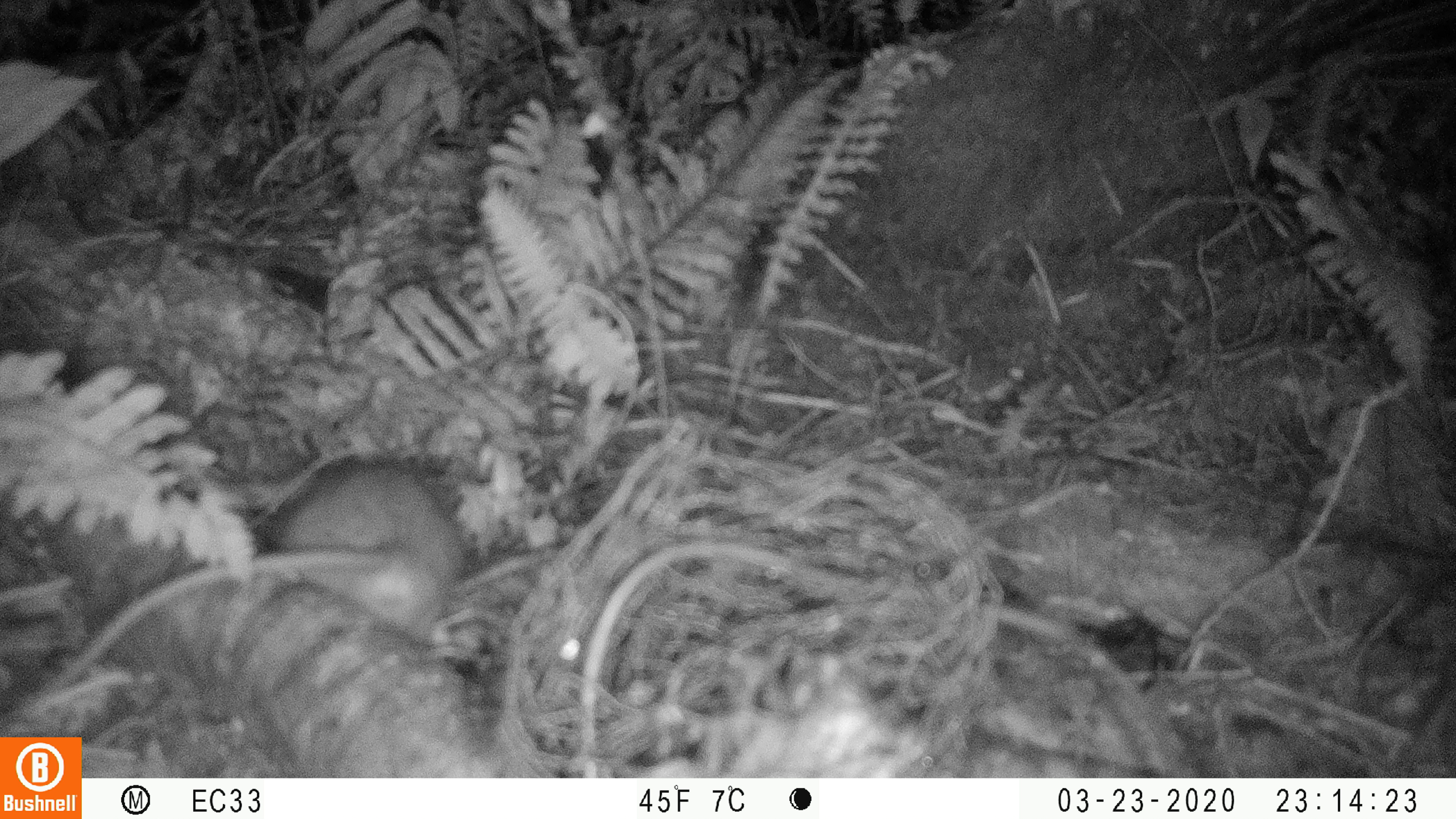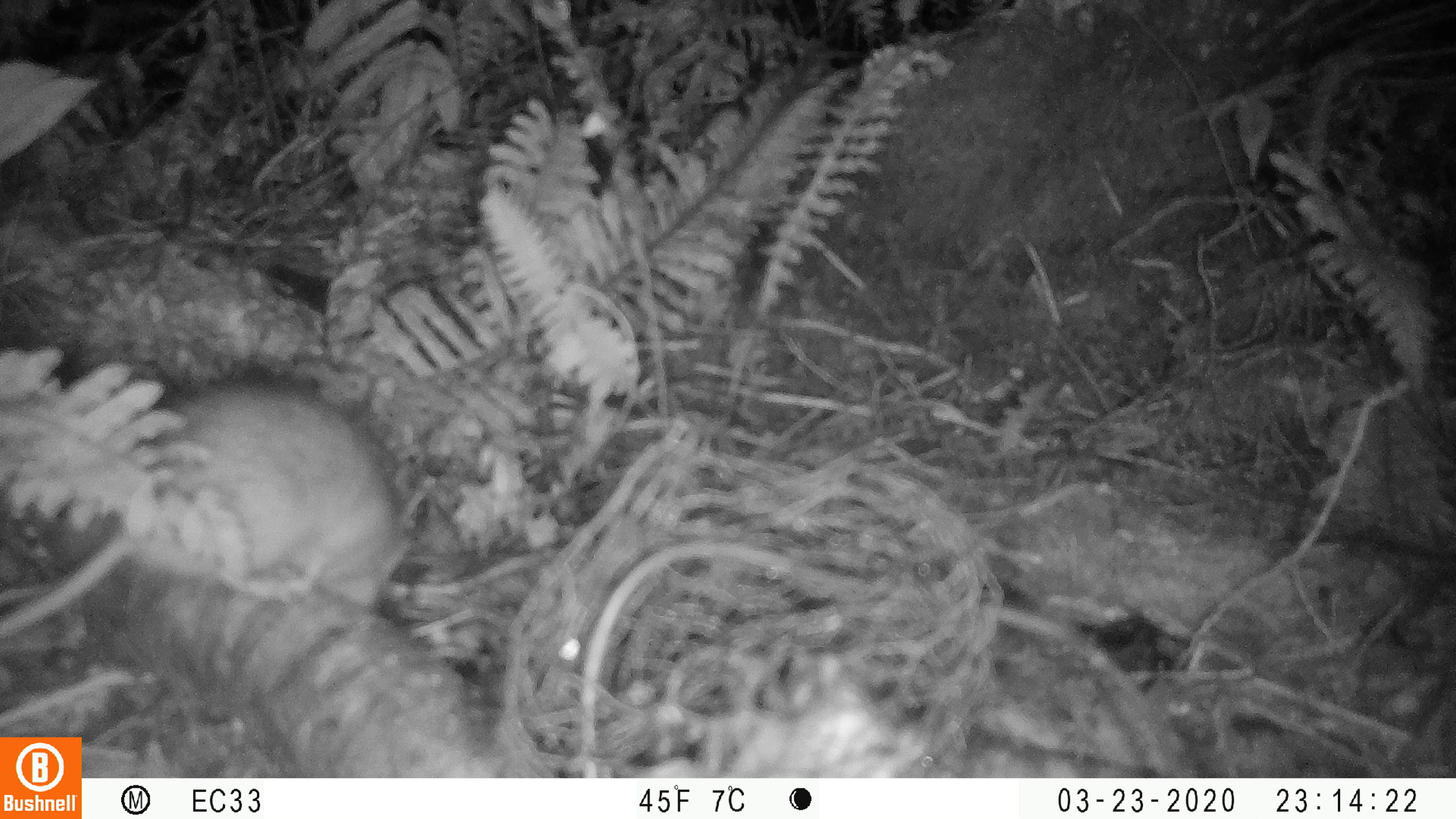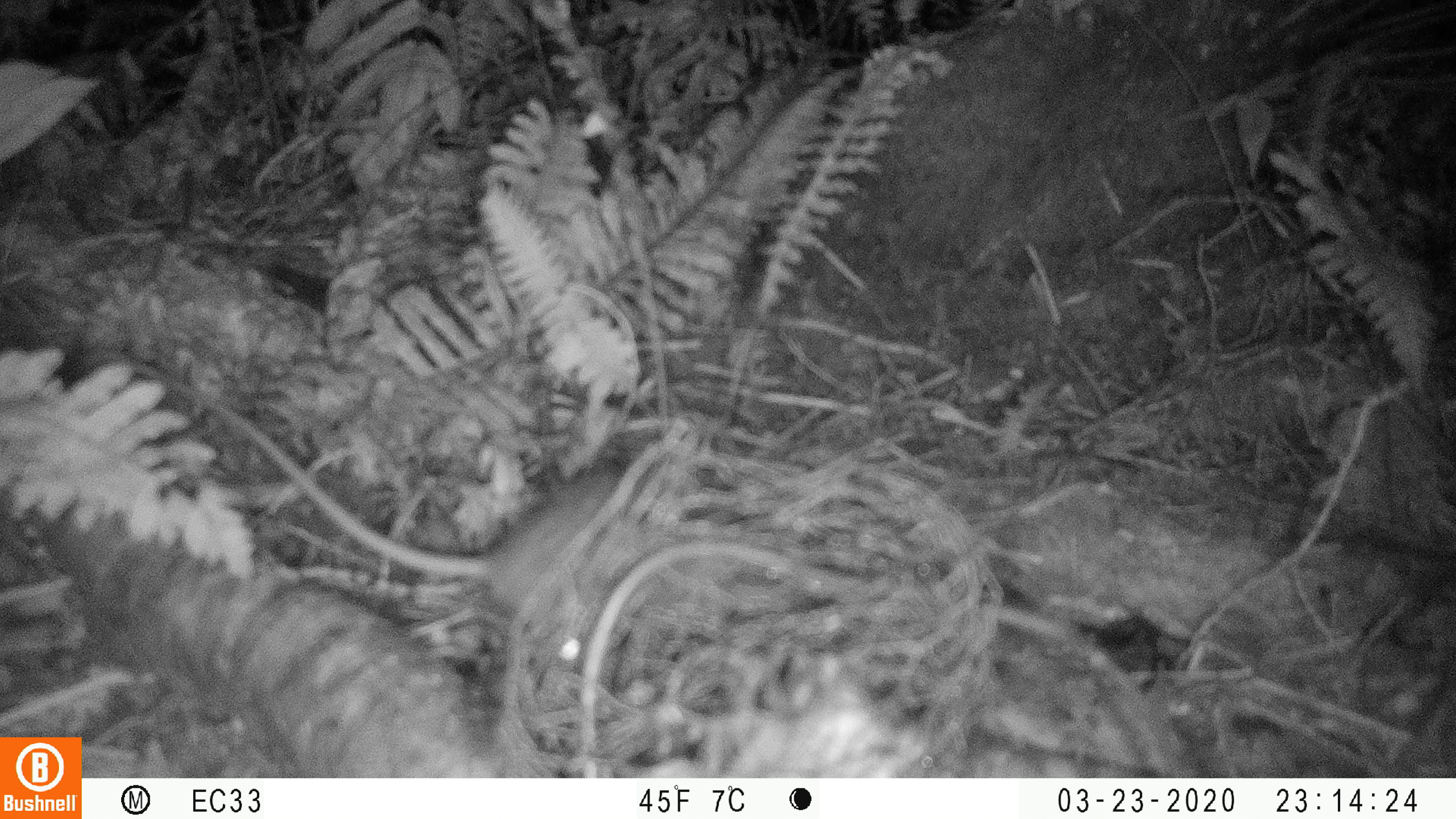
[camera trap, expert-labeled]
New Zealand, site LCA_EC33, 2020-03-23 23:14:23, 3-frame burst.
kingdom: Animalia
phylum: Chordata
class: Mammalia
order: Rodentia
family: Muridae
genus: Rattus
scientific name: Rattus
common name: rat